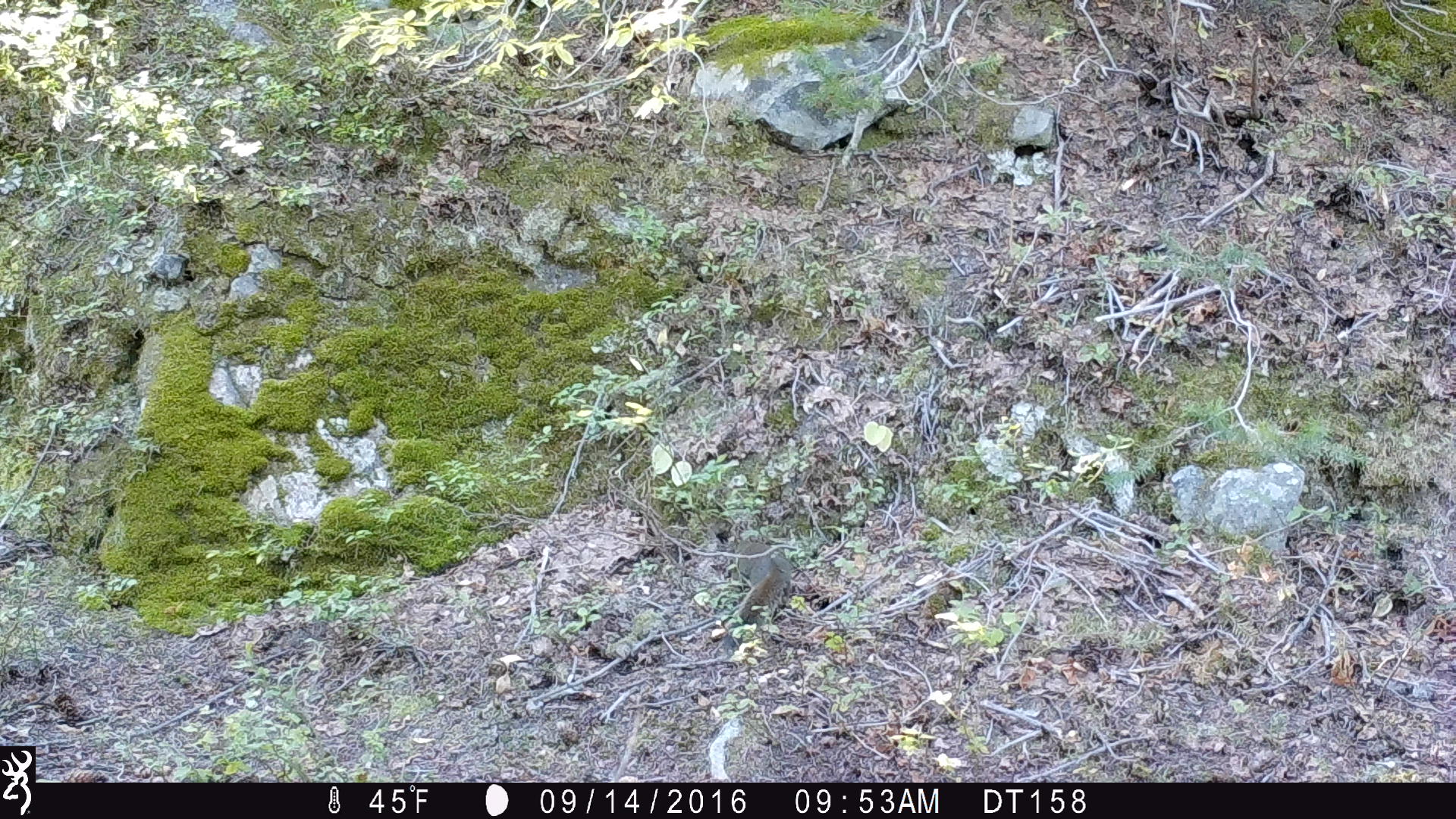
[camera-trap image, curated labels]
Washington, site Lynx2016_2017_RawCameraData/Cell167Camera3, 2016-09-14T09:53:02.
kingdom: Animalia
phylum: Chordata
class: Mammalia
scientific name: Mammalia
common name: small mammal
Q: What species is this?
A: Small mammal (Mammalia).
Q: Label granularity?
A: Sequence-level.